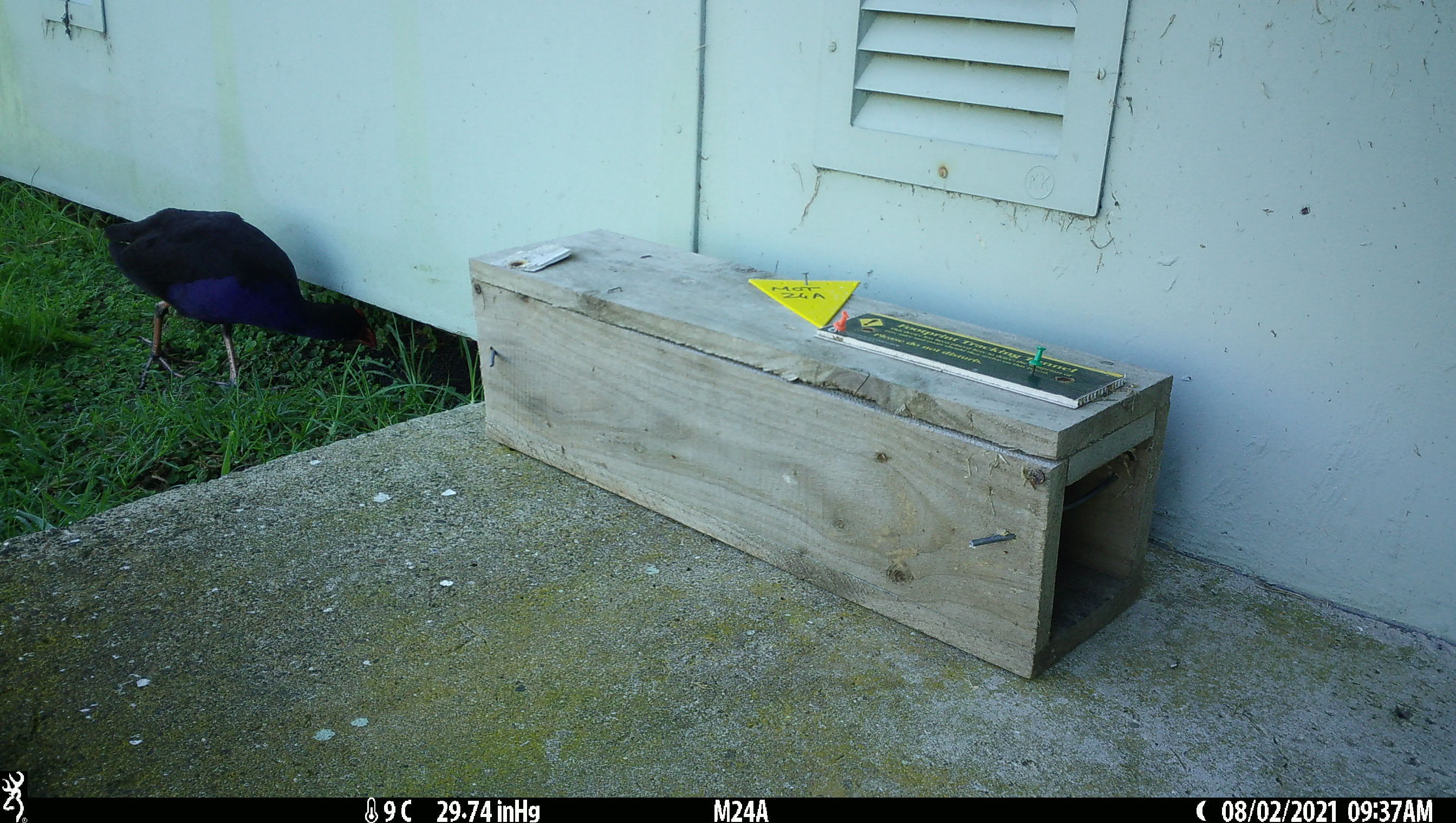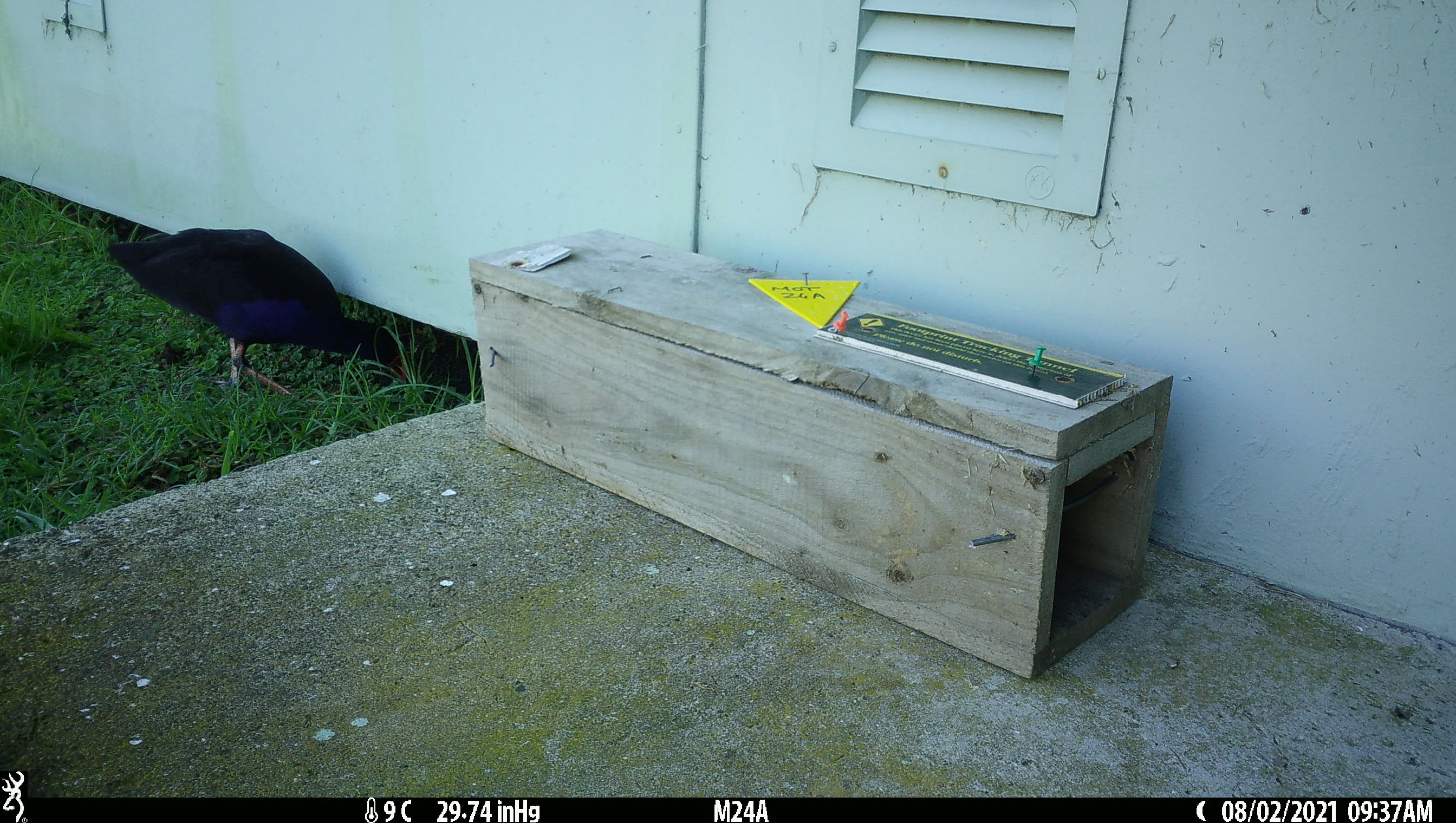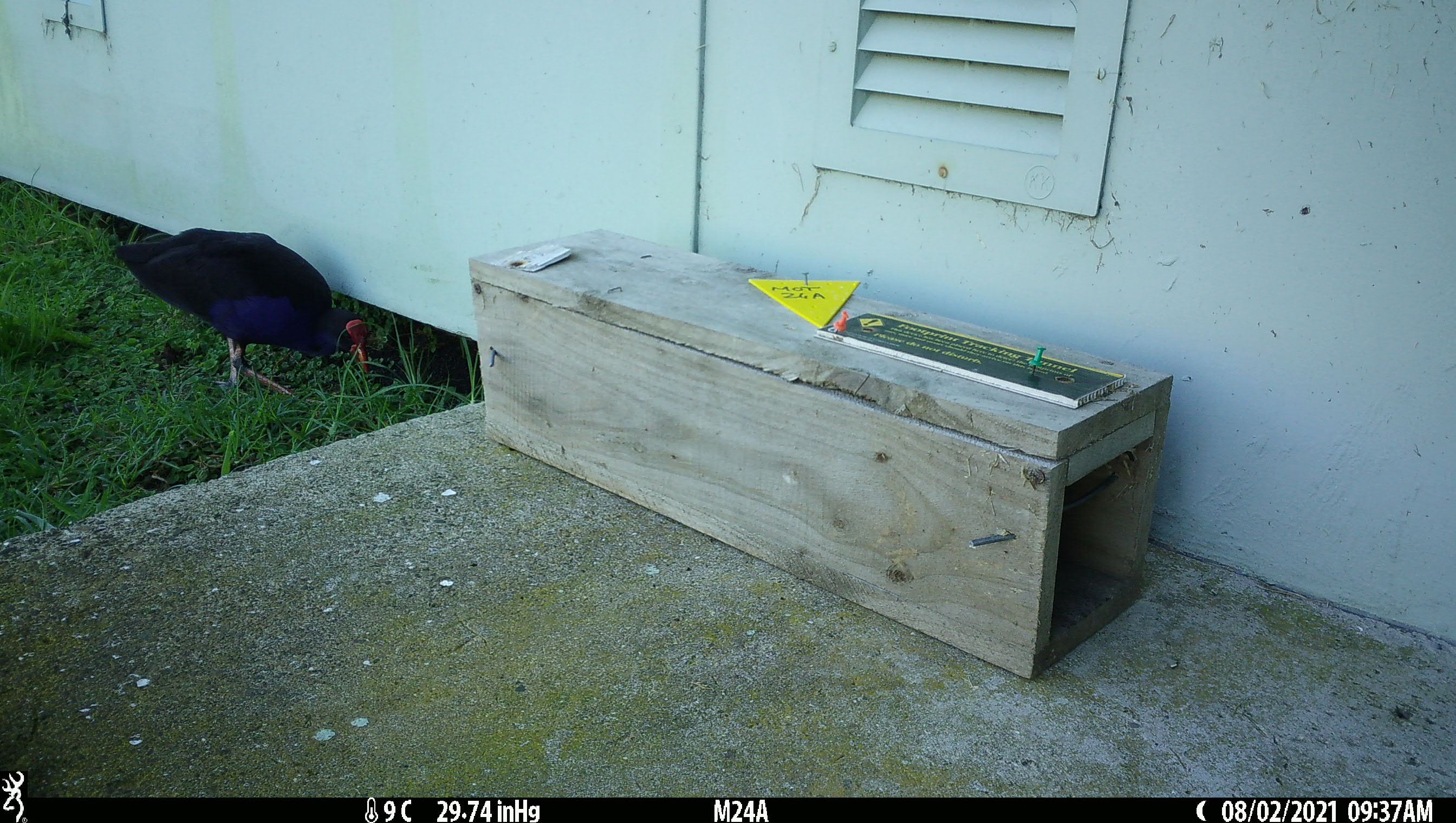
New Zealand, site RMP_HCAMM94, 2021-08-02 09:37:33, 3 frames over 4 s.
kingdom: Animalia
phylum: Chordata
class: Aves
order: Gruiformes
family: Rallidae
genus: Porphyrio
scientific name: Porphyrio melanotus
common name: australasian swamphen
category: pukeko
Pukeko (australasian swamphen) (Porphyrio melanotus).